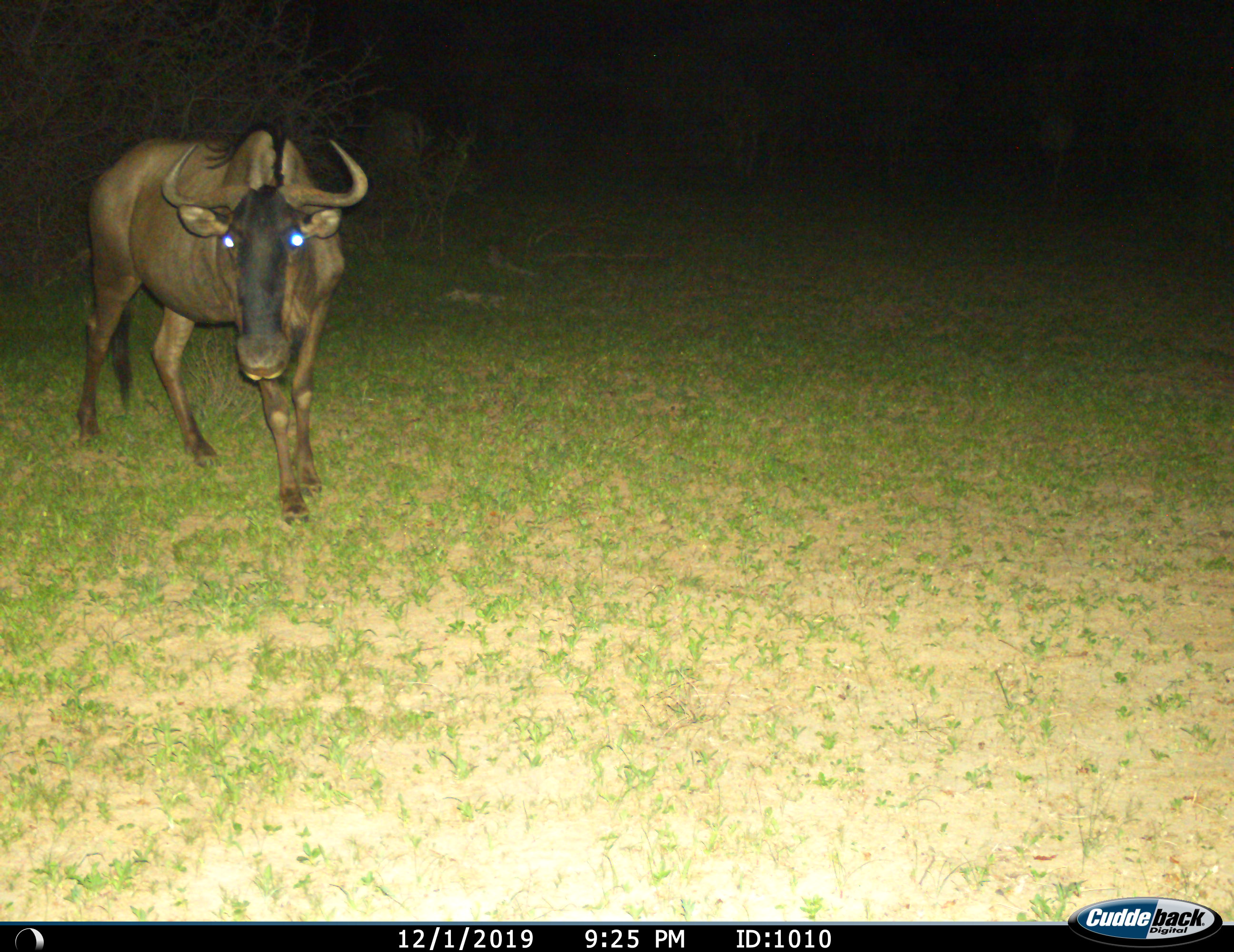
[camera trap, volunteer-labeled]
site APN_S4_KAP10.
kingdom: Animalia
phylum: Chordata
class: Mammalia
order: Artiodactyla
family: Bovidae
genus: Connochaetes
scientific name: Connochaetes taurinus taurinus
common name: blue wildebeest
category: wildebeestblue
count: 1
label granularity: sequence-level